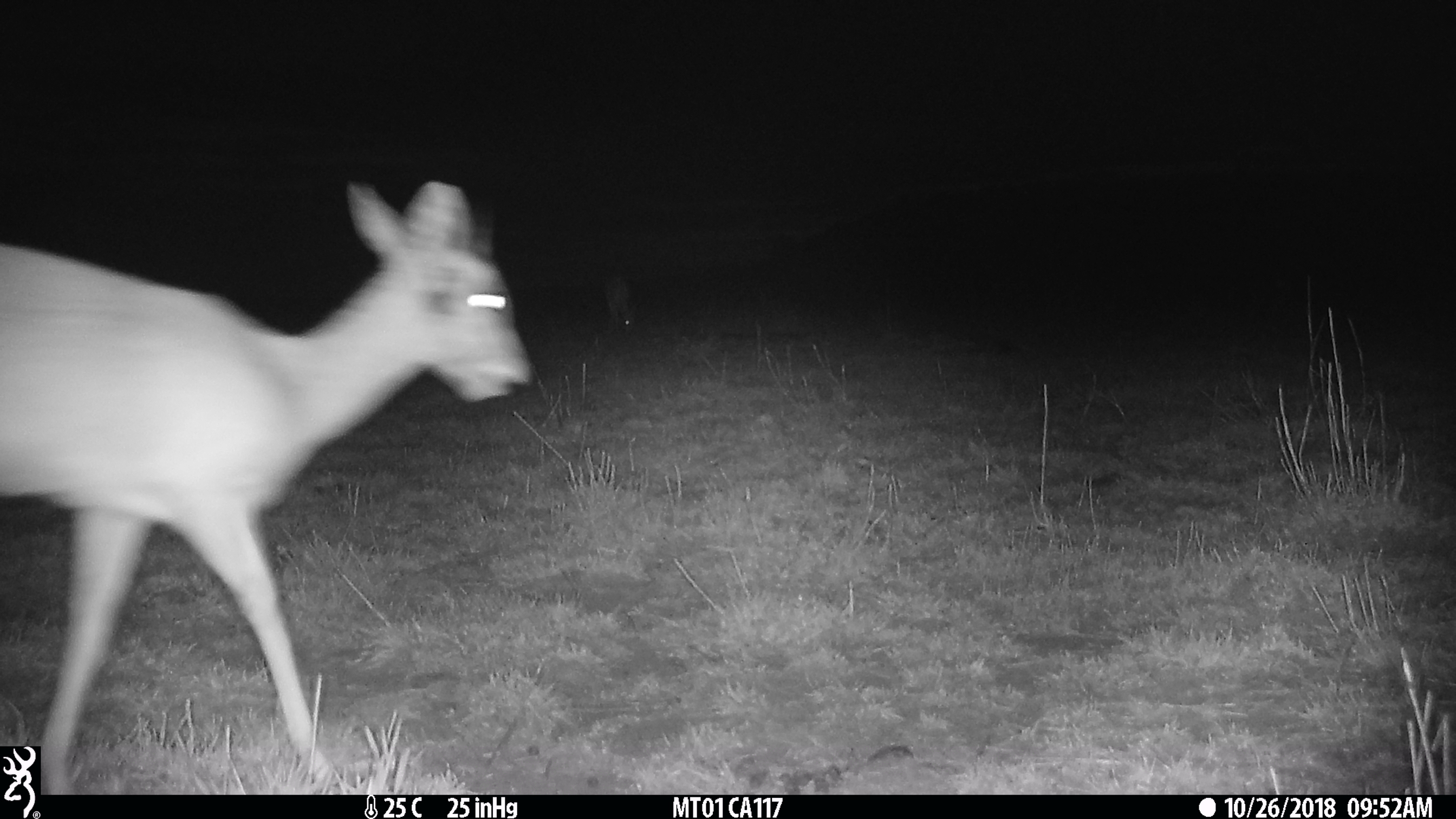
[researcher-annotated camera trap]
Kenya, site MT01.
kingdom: Animalia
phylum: Chordata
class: Mammalia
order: Artiodactyla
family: Bovidae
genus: Ourebia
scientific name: Ourebia ourebi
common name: oribi